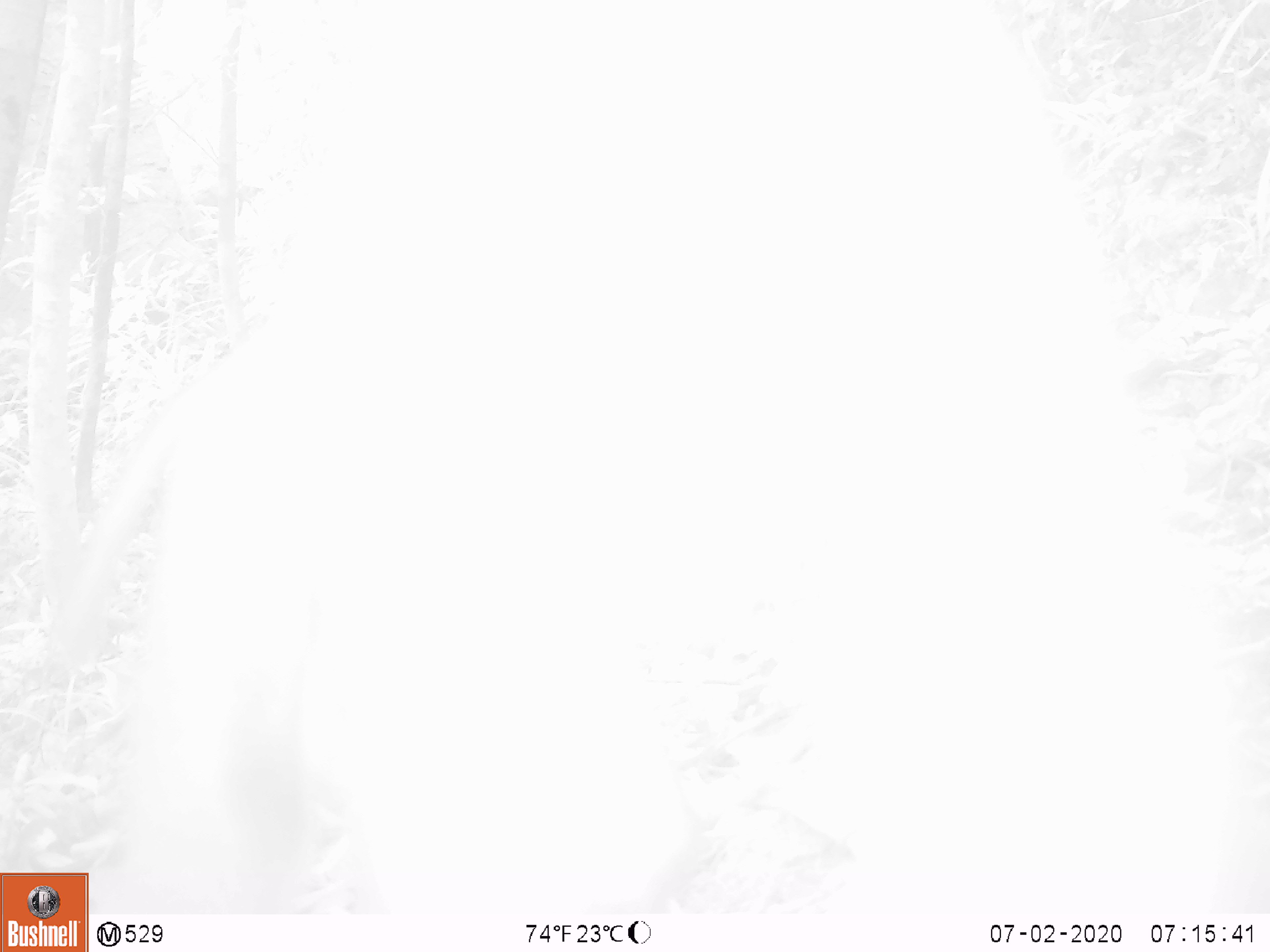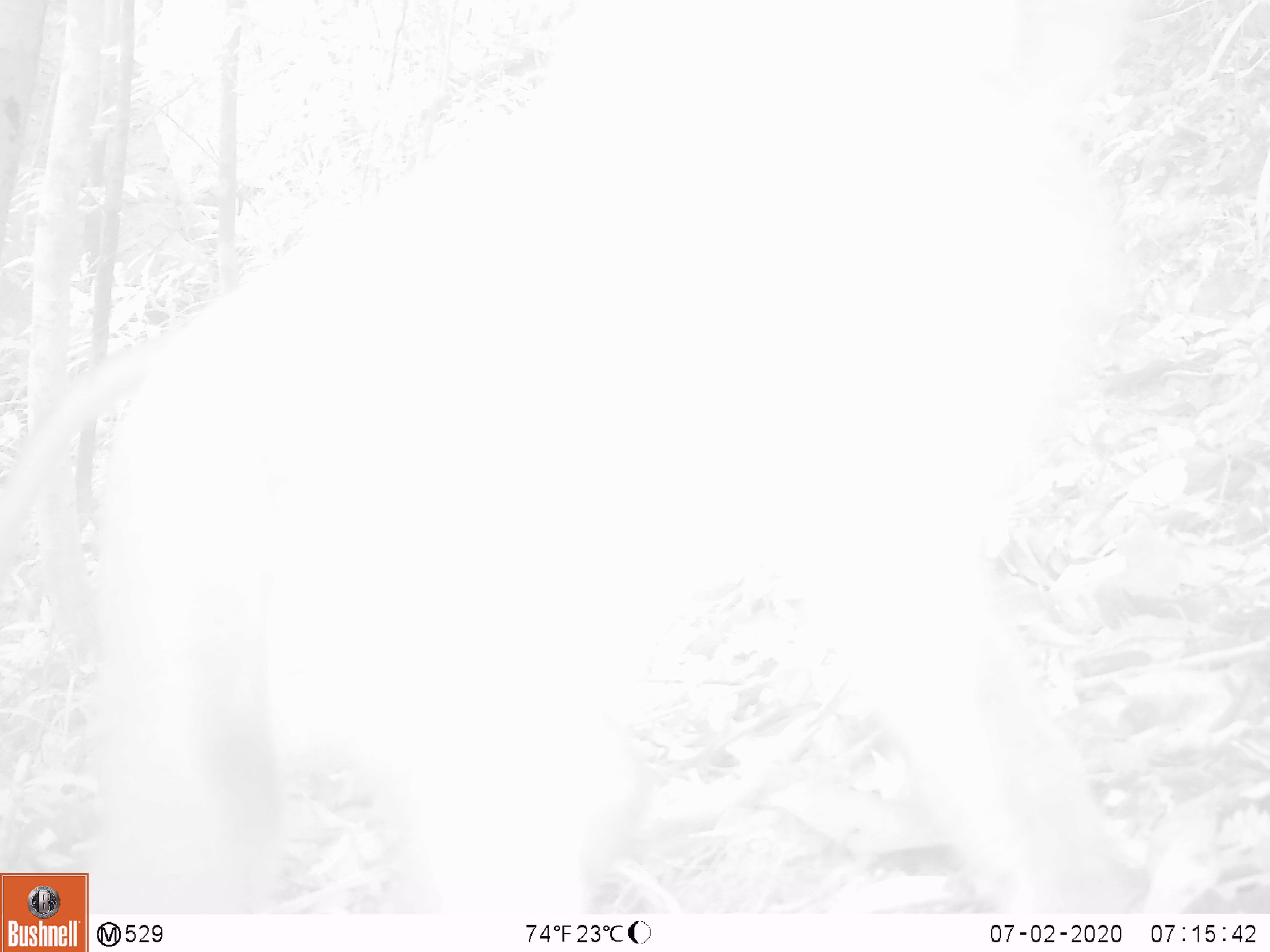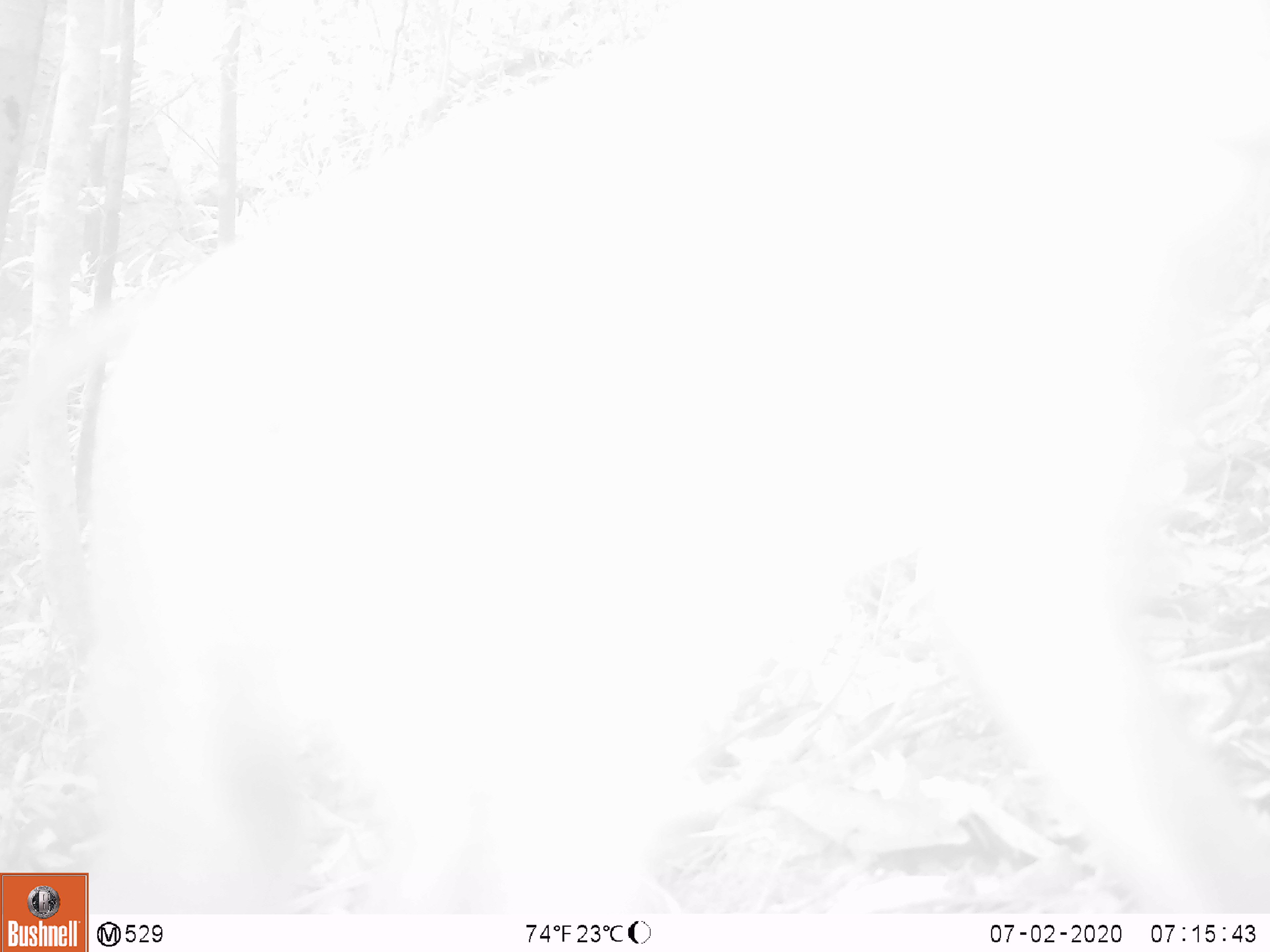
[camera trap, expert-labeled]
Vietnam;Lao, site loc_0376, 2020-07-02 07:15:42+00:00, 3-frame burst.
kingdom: Animalia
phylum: Chordata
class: Mammalia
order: Primates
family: Cercopithecidae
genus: Macaca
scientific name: Macaca nemestrina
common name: pig-tailed macaque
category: pig tailed macaque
Pig tailed macaque (pig-tailed macaque) (Macaca nemestrina). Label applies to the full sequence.